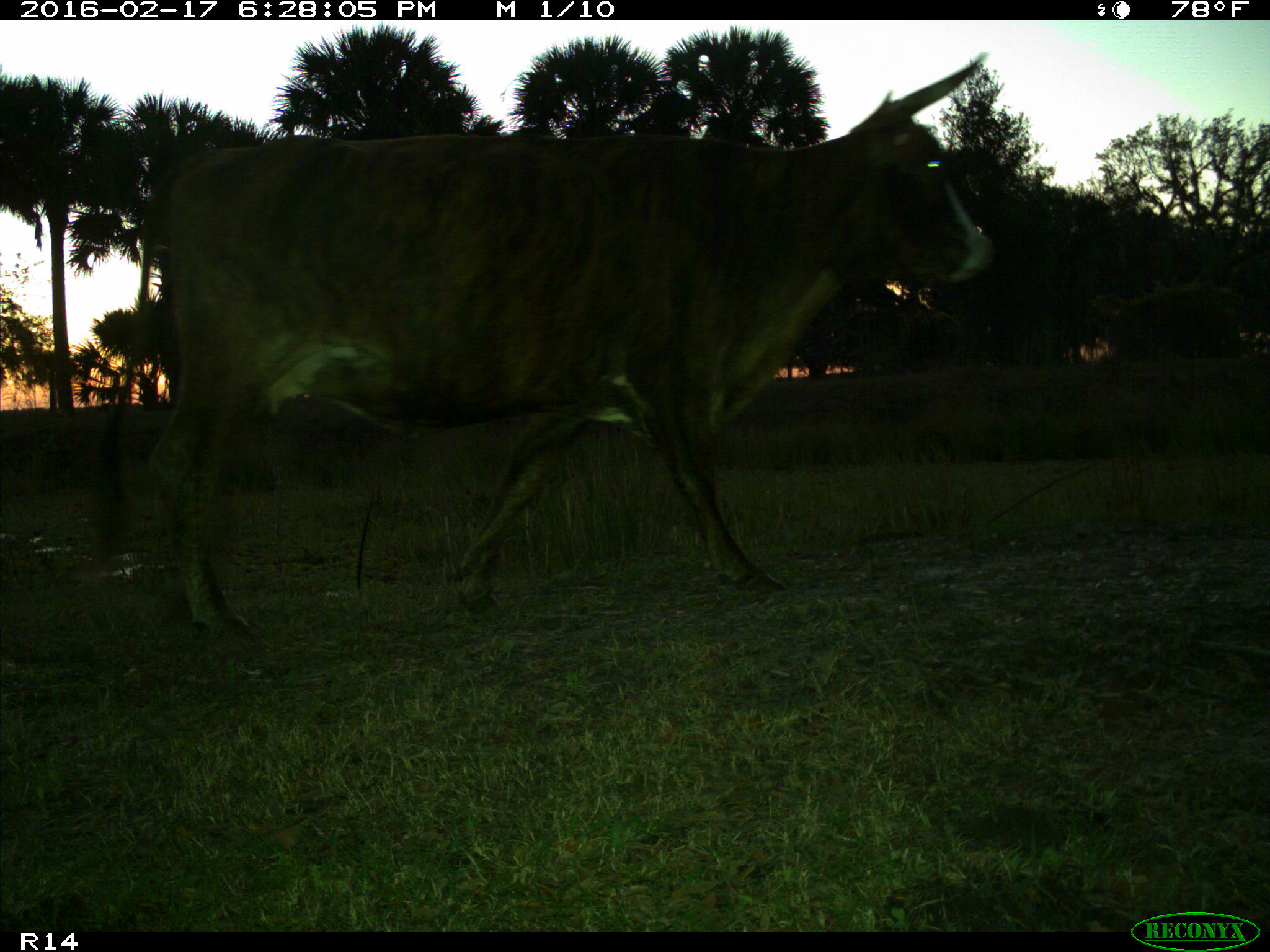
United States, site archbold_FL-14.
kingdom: Animalia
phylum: Chordata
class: Mammalia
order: Artiodactyla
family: Bovidae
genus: Bos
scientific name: Bos taurus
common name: domestic cow